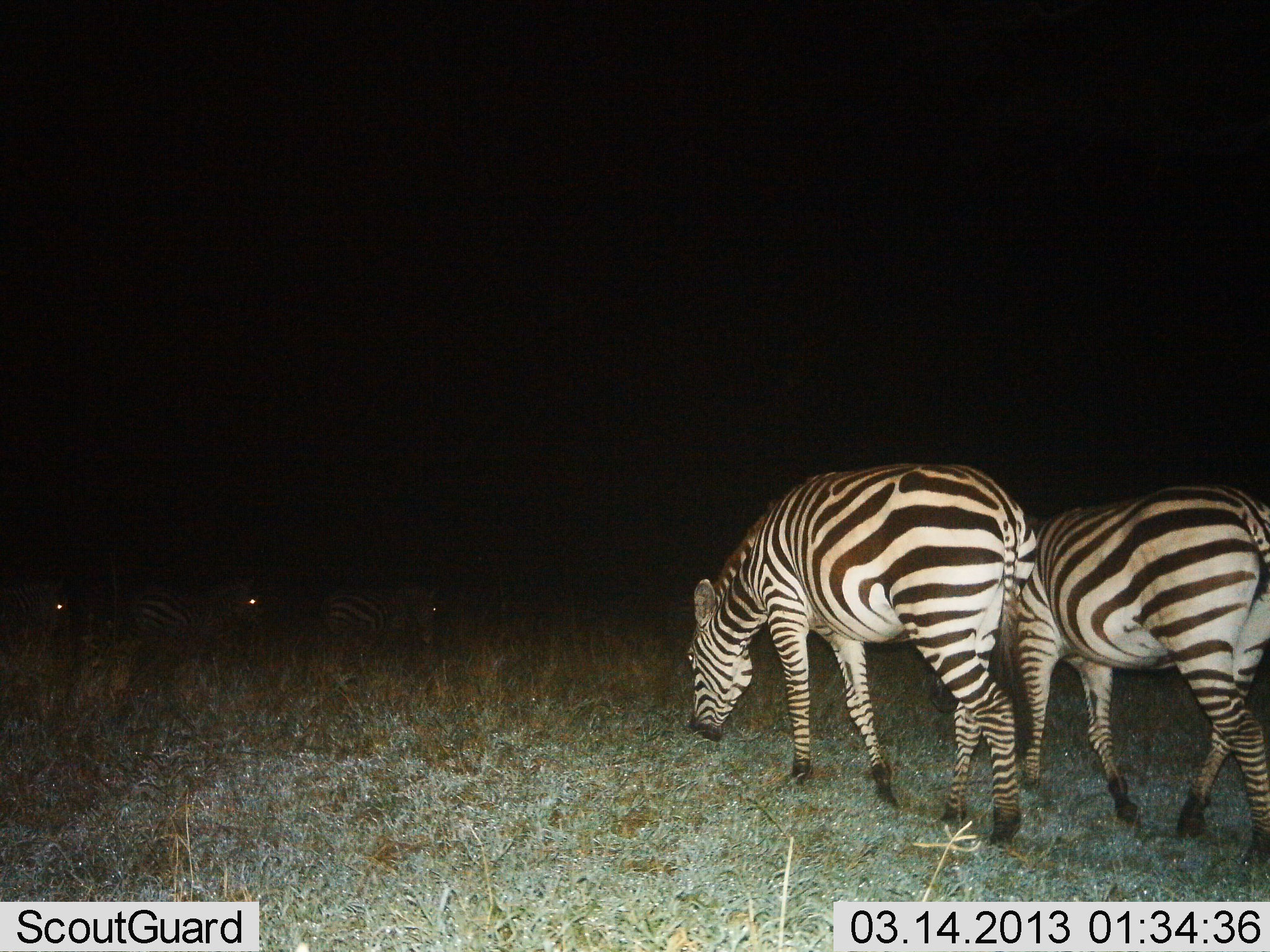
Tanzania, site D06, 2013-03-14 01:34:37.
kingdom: Animalia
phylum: Chordata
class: Mammalia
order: Perissodactyla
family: Equidae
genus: Equus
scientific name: Equus quagga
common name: plains zebra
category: zebra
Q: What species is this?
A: Zebra (plains zebra) (Equus quagga).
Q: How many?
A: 5.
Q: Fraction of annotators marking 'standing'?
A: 42%.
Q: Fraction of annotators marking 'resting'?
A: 5%.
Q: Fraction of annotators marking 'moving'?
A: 47%.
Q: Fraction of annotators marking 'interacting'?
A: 0%.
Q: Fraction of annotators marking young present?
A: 0%.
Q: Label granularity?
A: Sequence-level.